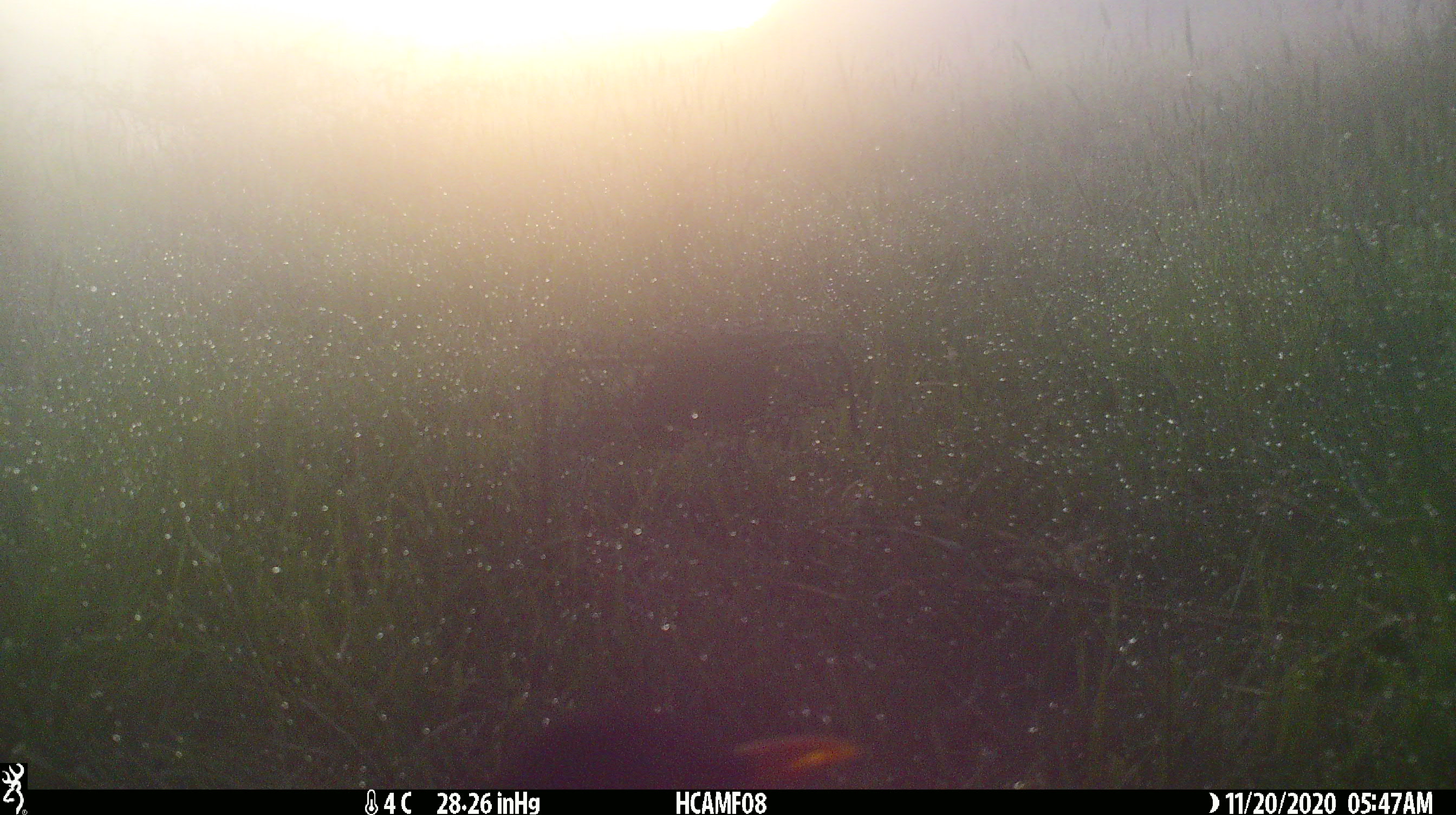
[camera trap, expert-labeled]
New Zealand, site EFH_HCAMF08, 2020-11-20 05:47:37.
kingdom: Animalia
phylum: Chordata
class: Aves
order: Passeriformes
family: Turdidae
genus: Turdus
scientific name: Turdus merula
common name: eurasian blackbird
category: blackbird